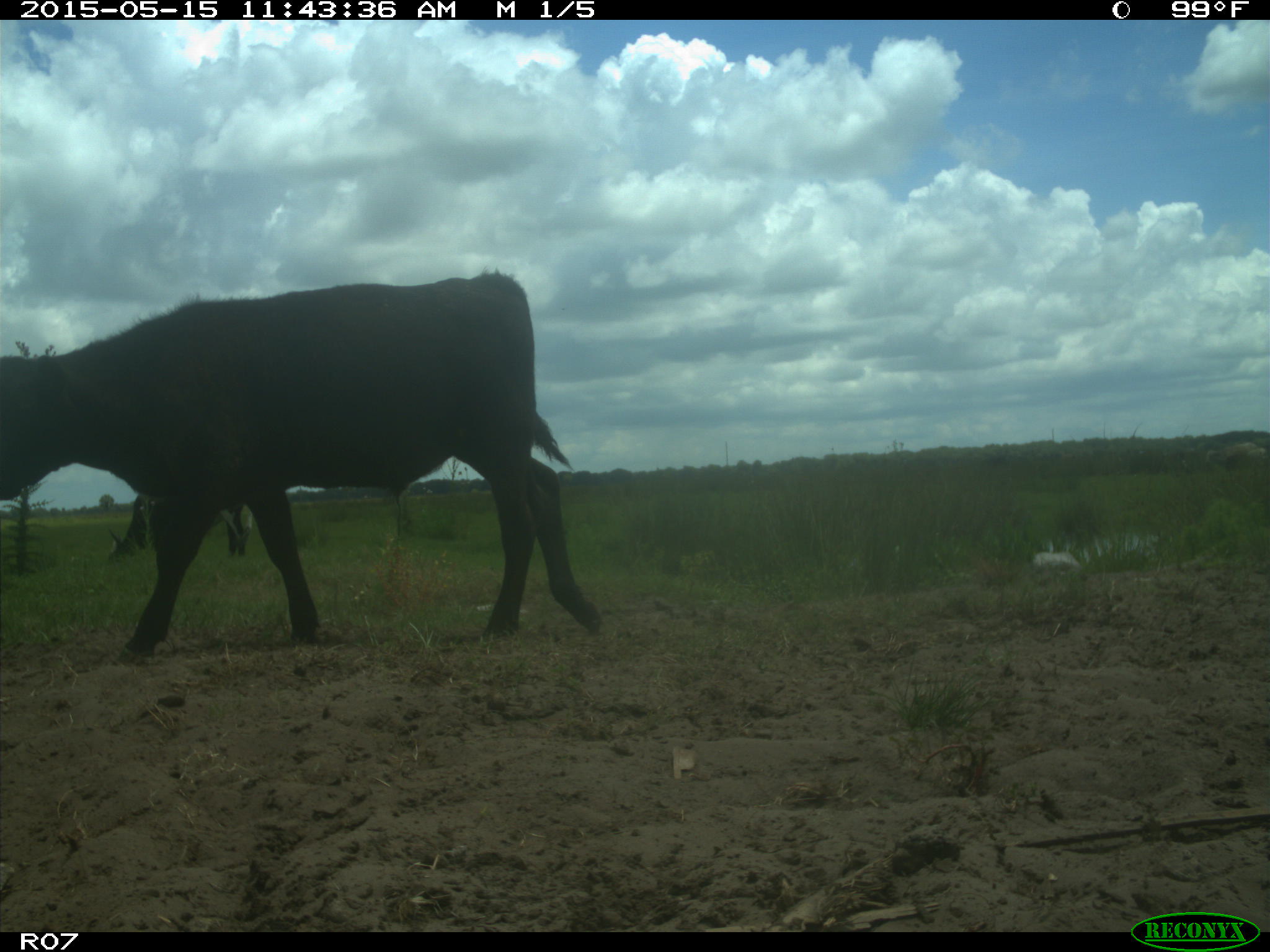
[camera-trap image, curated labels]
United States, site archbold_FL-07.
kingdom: Animalia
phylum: Chordata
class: Mammalia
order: Artiodactyla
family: Bovidae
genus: Bos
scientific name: Bos taurus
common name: domestic cow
Bos taurus (domestic cow).